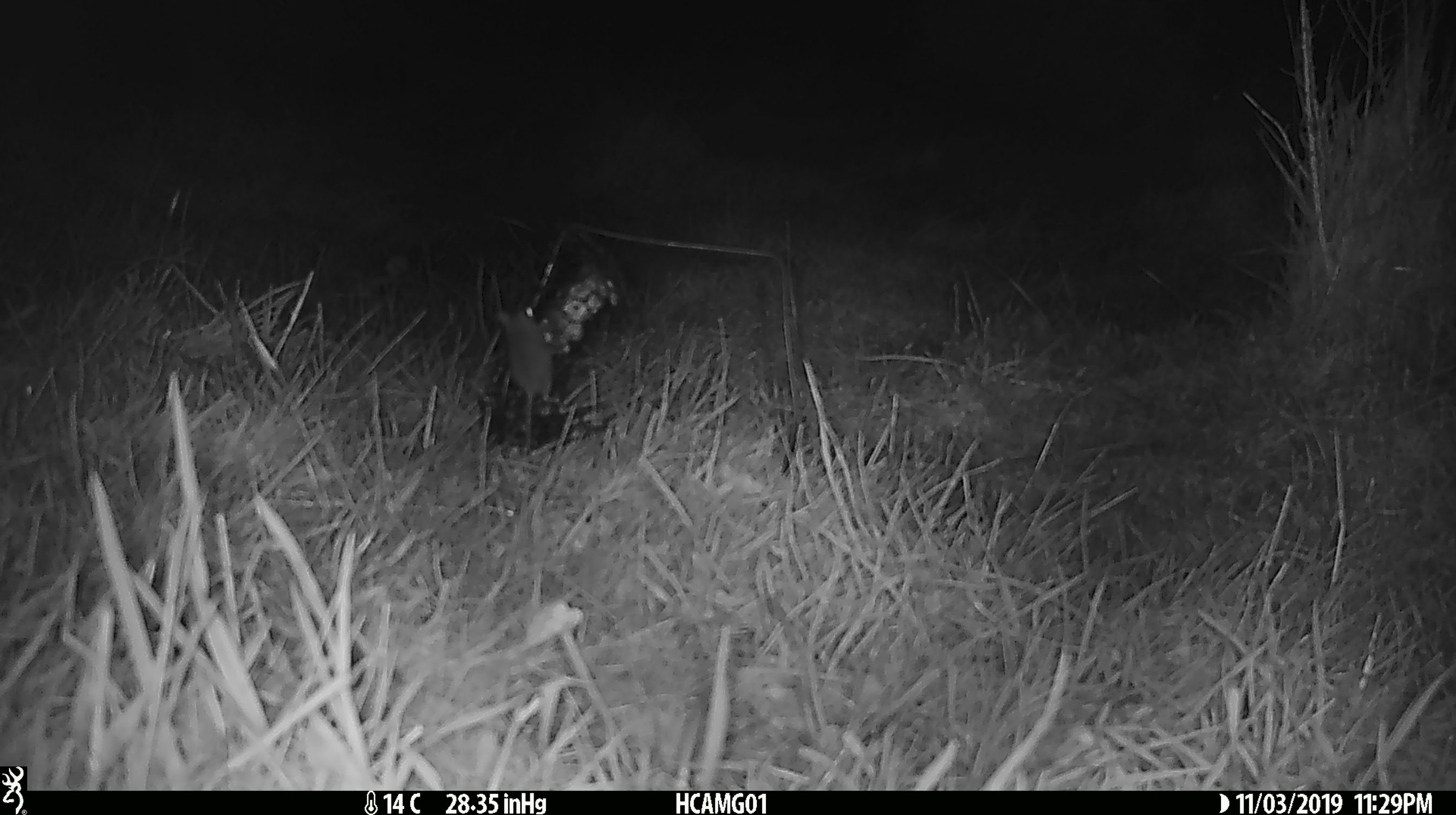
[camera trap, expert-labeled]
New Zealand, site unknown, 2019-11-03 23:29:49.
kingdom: Animalia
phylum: Chordata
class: Mammalia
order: Rodentia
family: Muridae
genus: Mus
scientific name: Mus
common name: mouse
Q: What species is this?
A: Mouse (Mus).